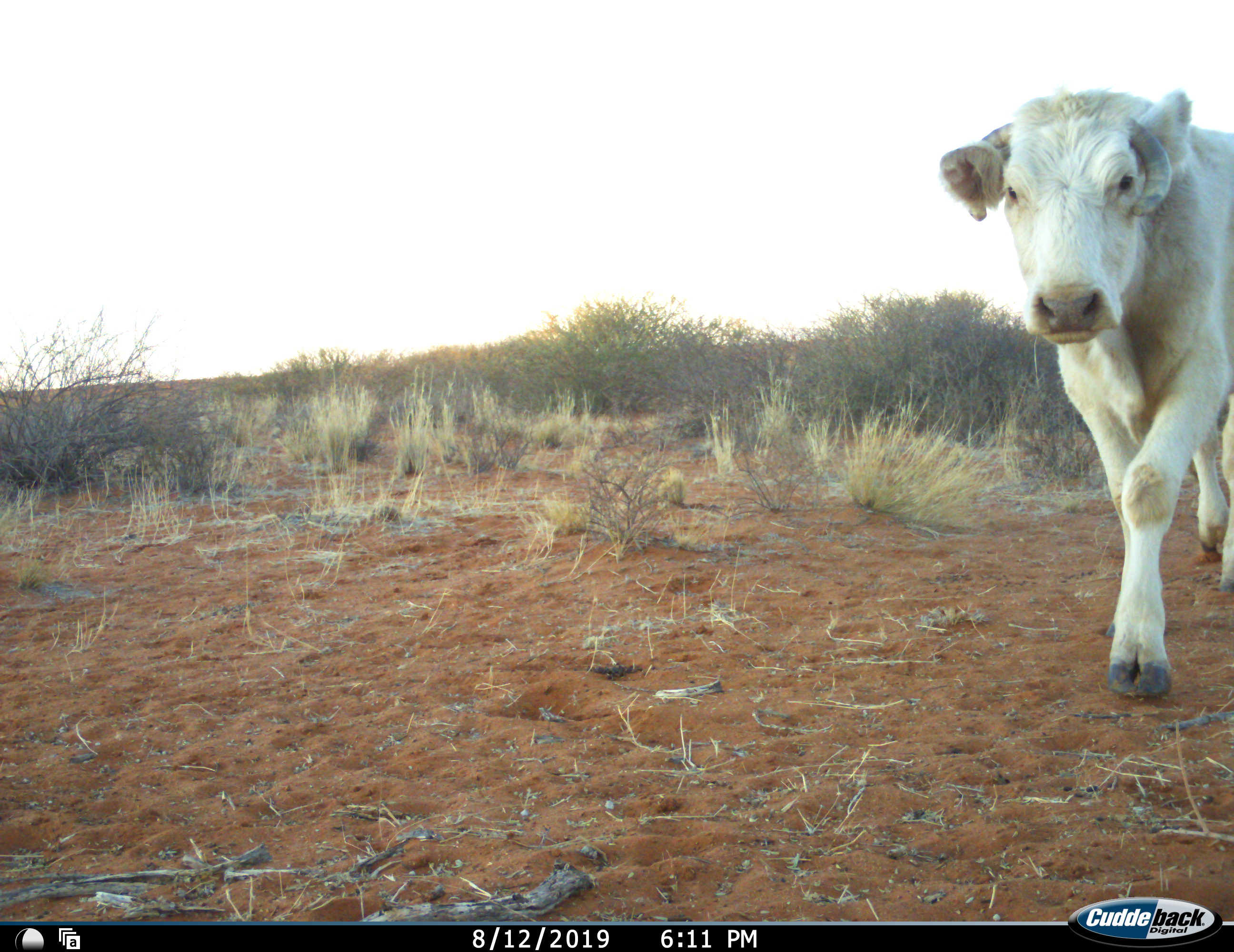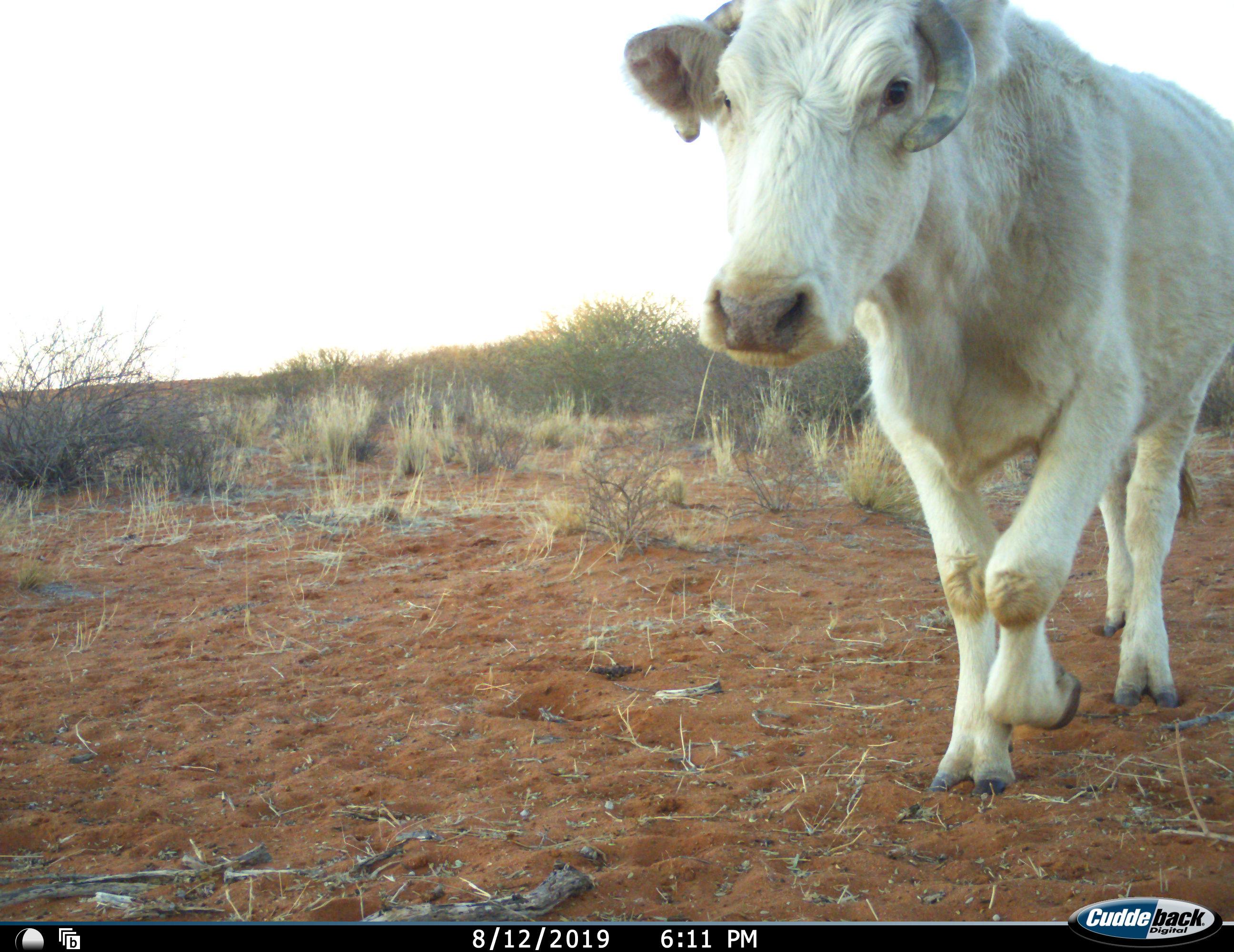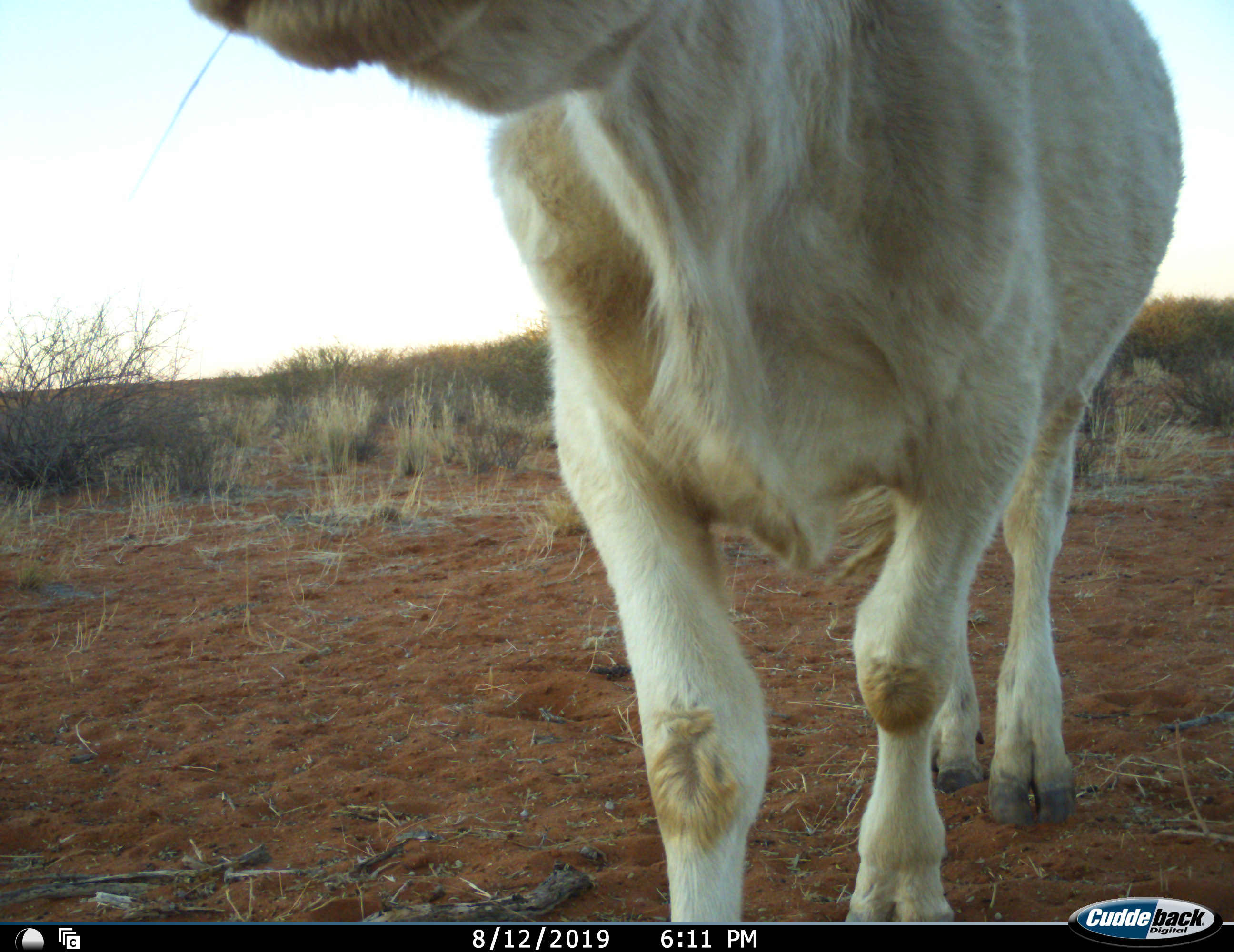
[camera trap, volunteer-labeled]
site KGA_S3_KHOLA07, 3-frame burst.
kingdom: Animalia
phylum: Chordata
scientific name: Vertebrata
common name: domestic animal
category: domesticanimal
Domesticanimal (domestic animal) (Vertebrata), count 1. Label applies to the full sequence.